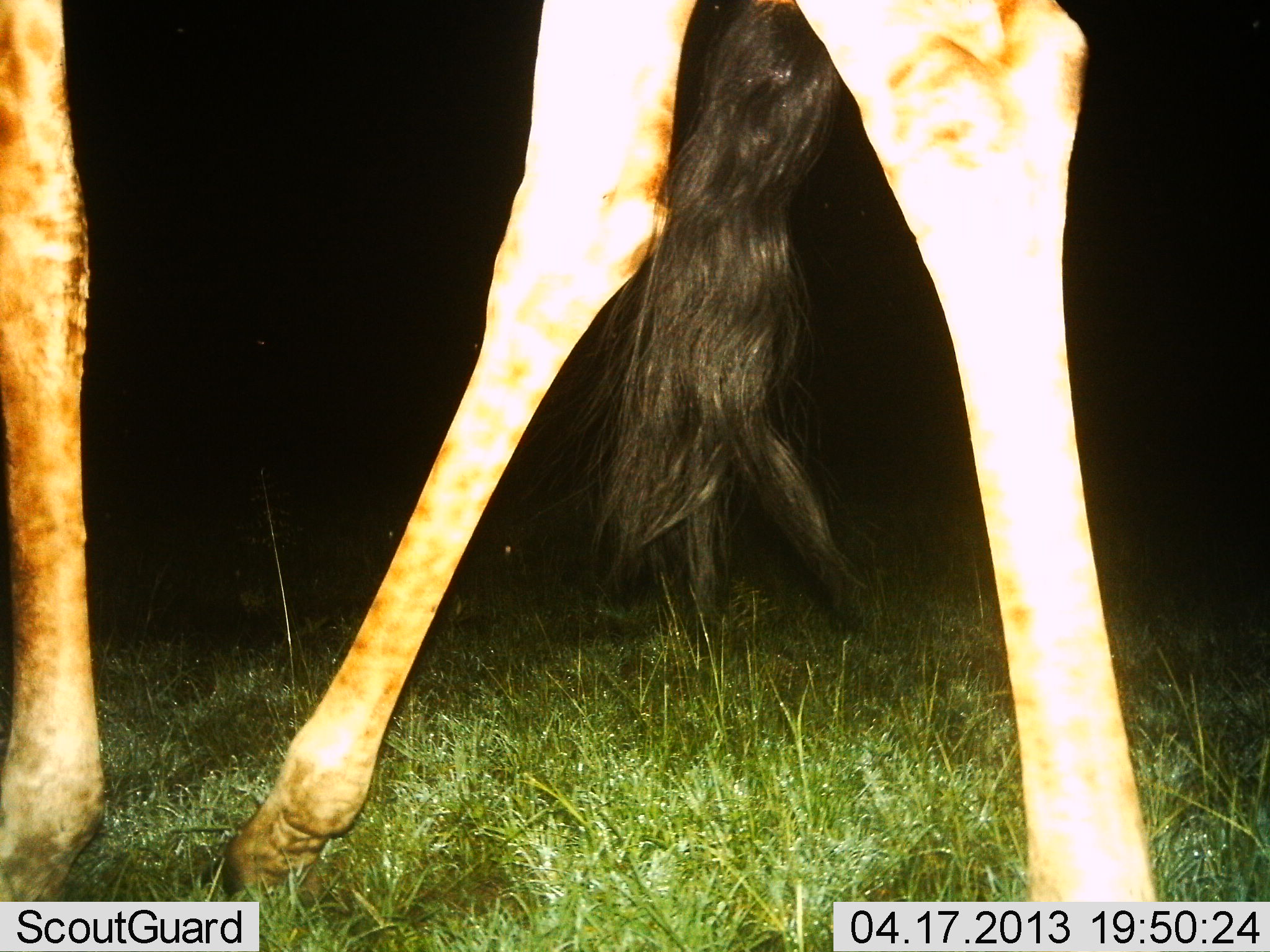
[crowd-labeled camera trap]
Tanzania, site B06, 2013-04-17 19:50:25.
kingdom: Animalia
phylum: Chordata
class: Mammalia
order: Artiodactyla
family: Giraffidae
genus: Giraffa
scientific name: Giraffa camelopardalis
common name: giraffe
Giraffe (Giraffa camelopardalis), count 1. Behavior (volunteer vote fractions): standing 46%, resting 4%, moving 58%, interacting 0%. Young present (vote fraction): 0%. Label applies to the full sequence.